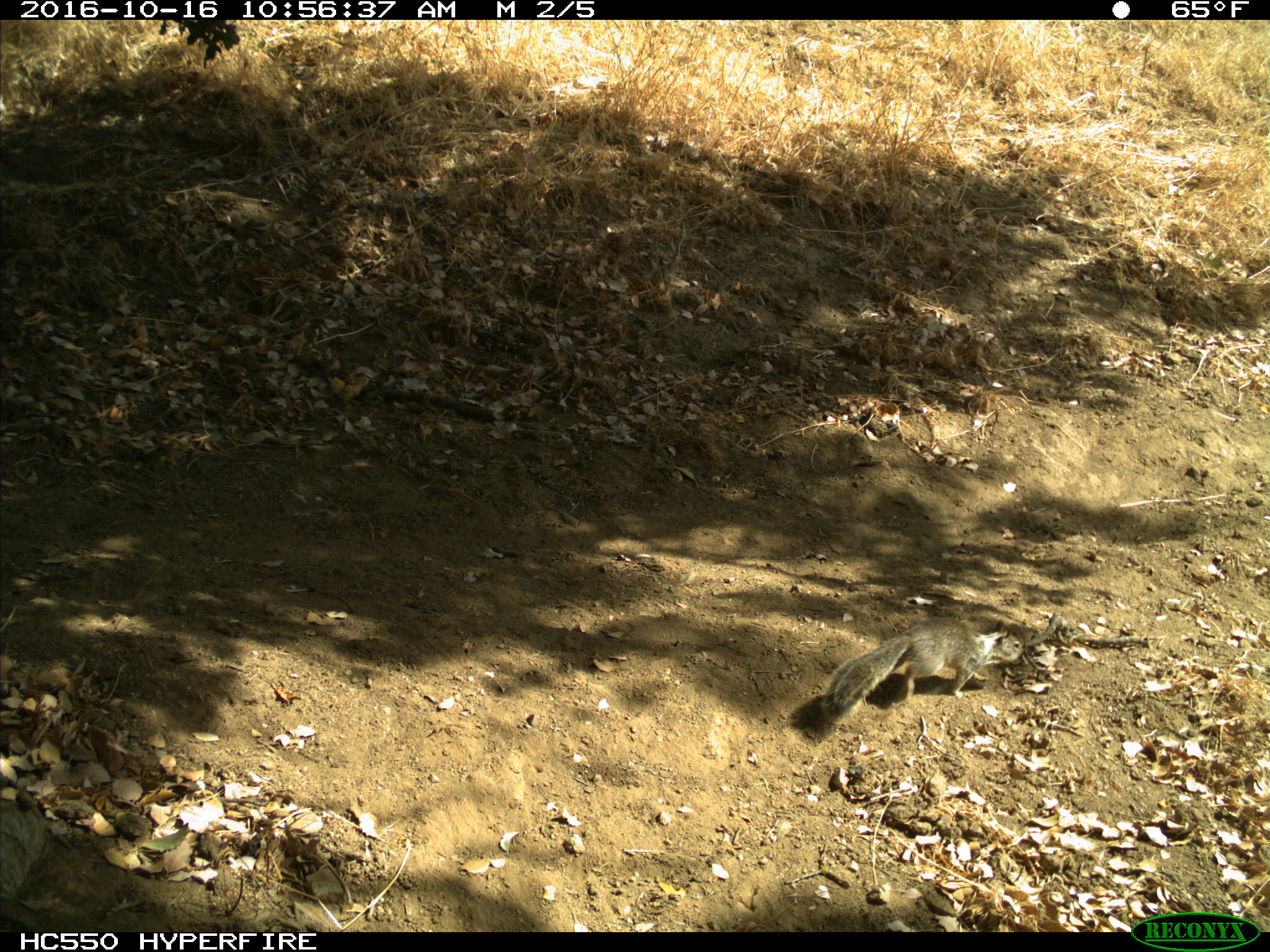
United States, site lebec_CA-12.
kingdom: Animalia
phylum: Chordata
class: Mammalia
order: Rodentia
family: Sciuridae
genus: Otospermophilus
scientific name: Otospermophilus beecheyi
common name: california ground squirrel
Otospermophilus beecheyi (california ground squirrel).